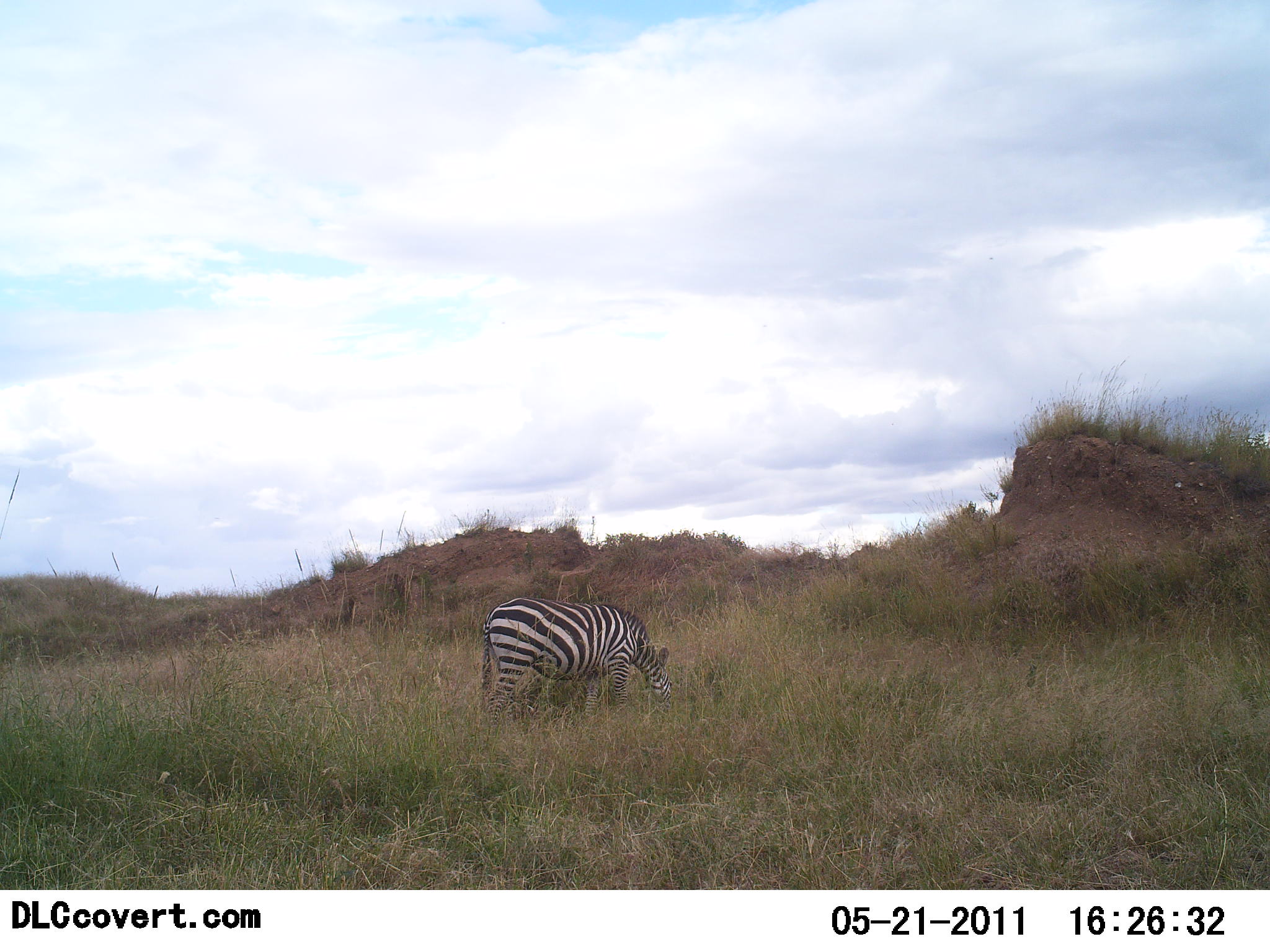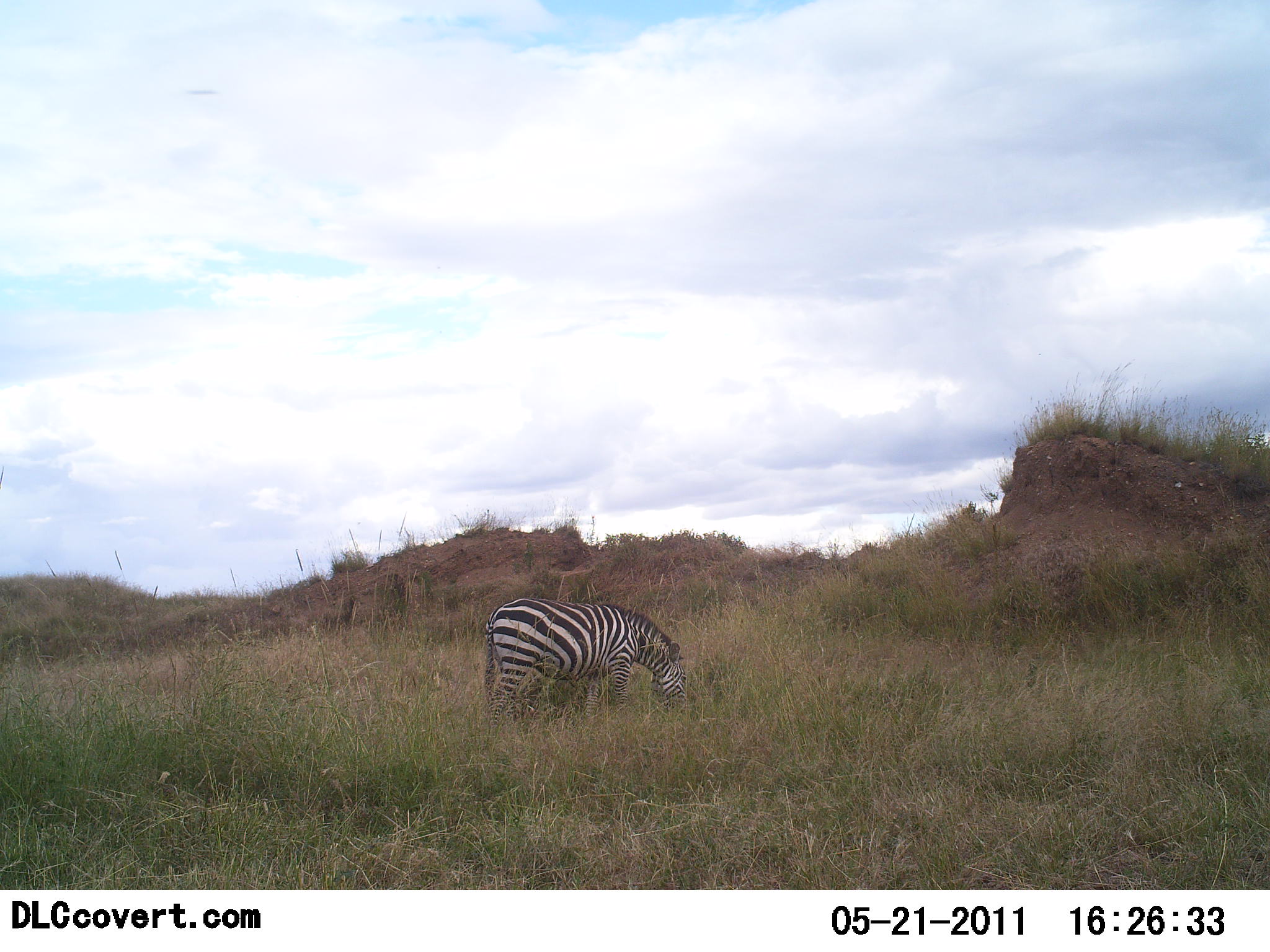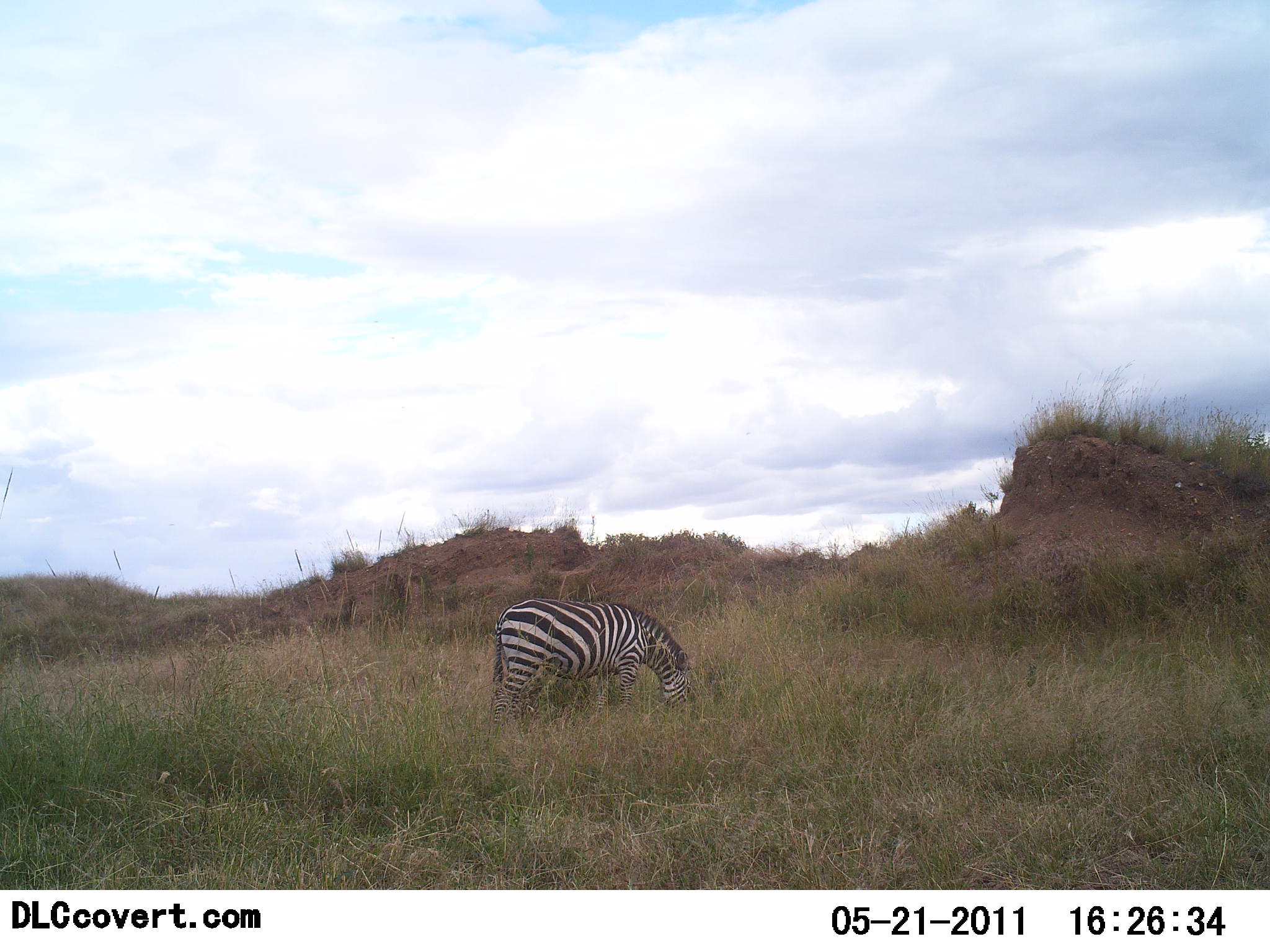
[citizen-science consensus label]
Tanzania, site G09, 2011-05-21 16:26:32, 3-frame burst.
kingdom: Animalia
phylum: Chordata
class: Mammalia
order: Perissodactyla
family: Equidae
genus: Equus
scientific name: Equus quagga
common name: plains zebra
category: zebra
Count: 1.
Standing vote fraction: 10%.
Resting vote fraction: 0%.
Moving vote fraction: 0%.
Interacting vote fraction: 0%.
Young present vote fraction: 0%.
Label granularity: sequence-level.